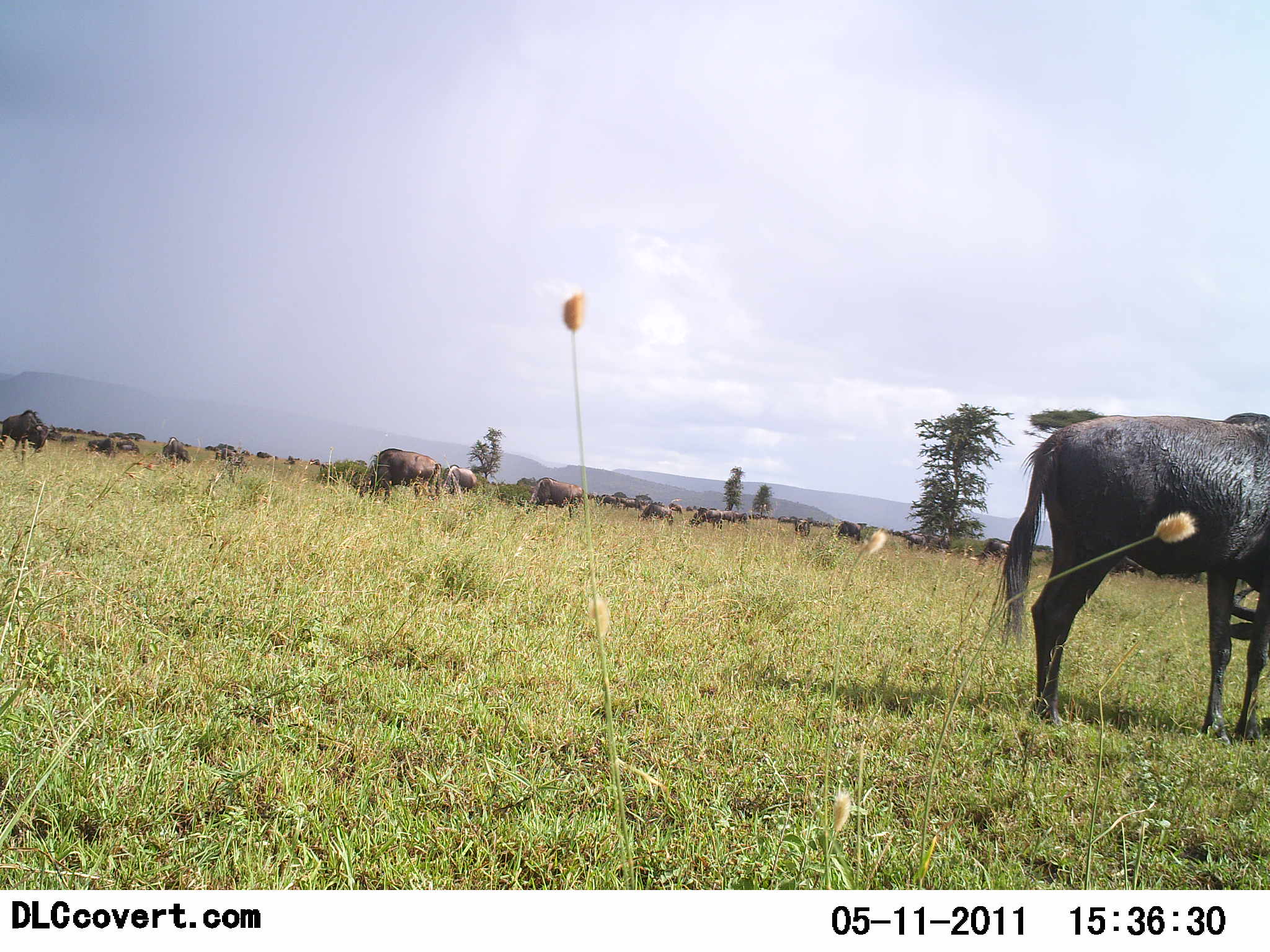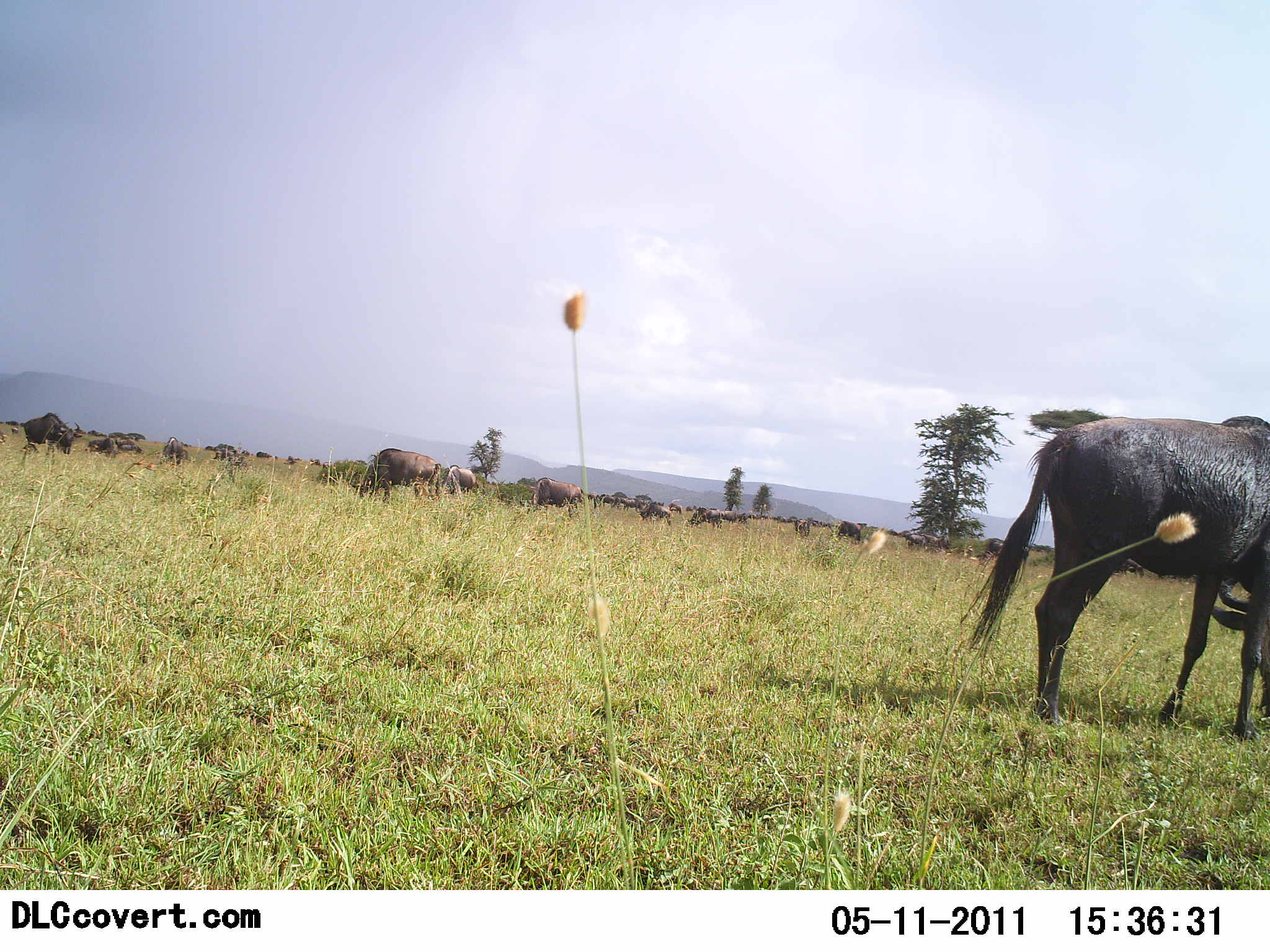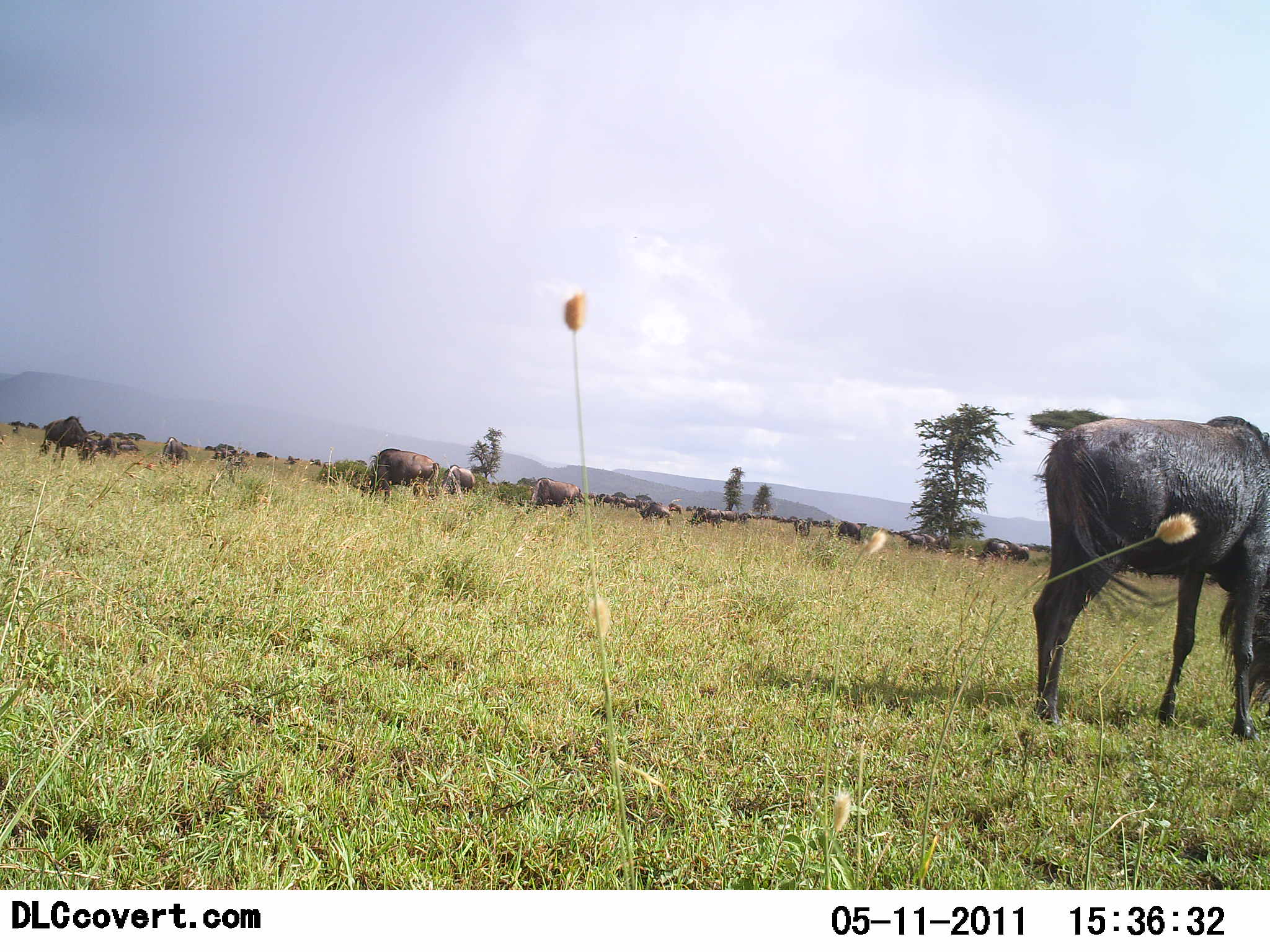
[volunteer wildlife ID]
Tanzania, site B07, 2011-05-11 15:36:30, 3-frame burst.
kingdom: Animalia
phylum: Chordata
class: Mammalia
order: Artiodactyla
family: Bovidae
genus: Connochaetes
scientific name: Connochaetes taurinus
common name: blue wildebeest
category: wildebeest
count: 11-50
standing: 36%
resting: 0%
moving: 36%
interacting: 0%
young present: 0%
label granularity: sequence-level